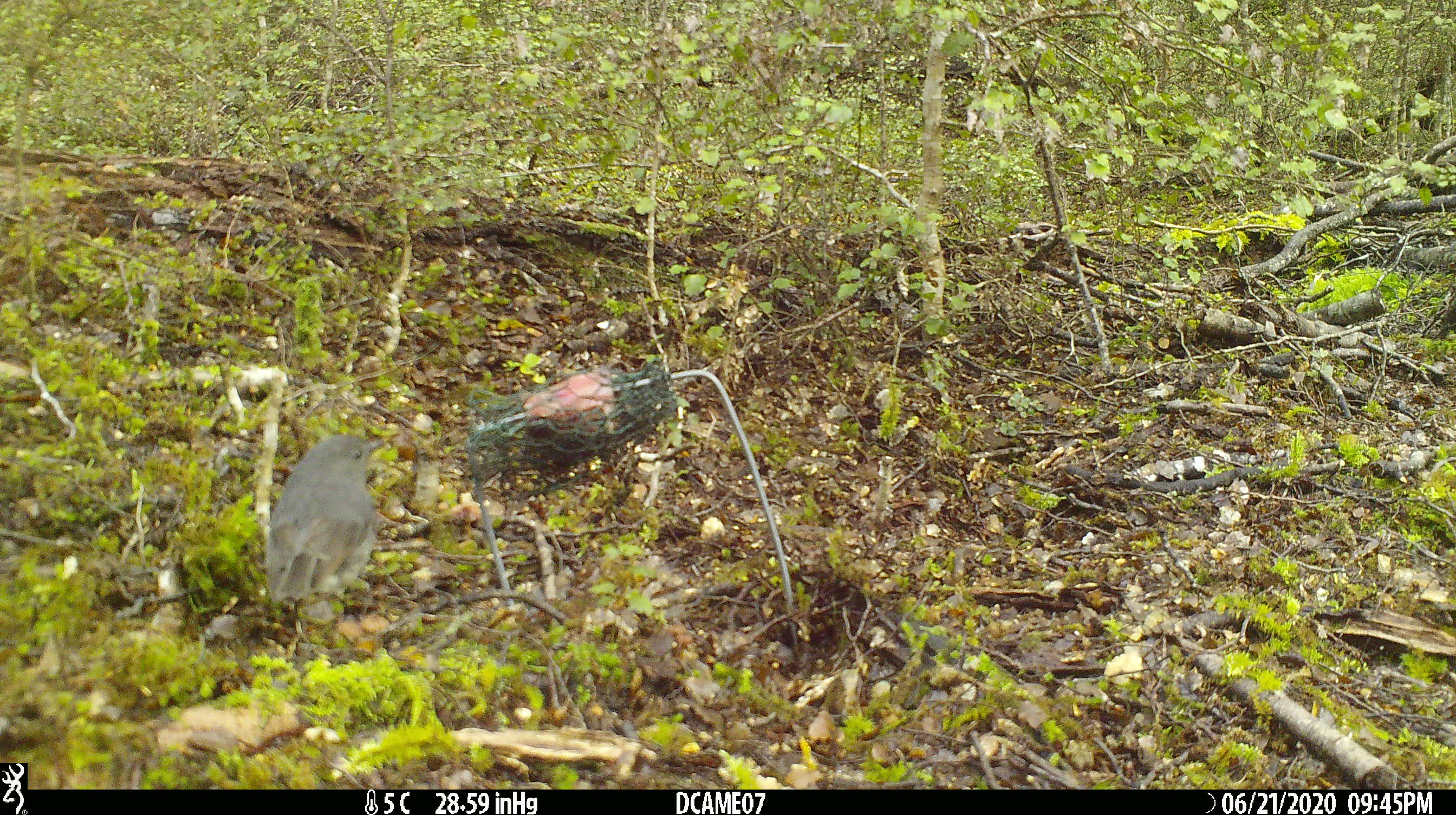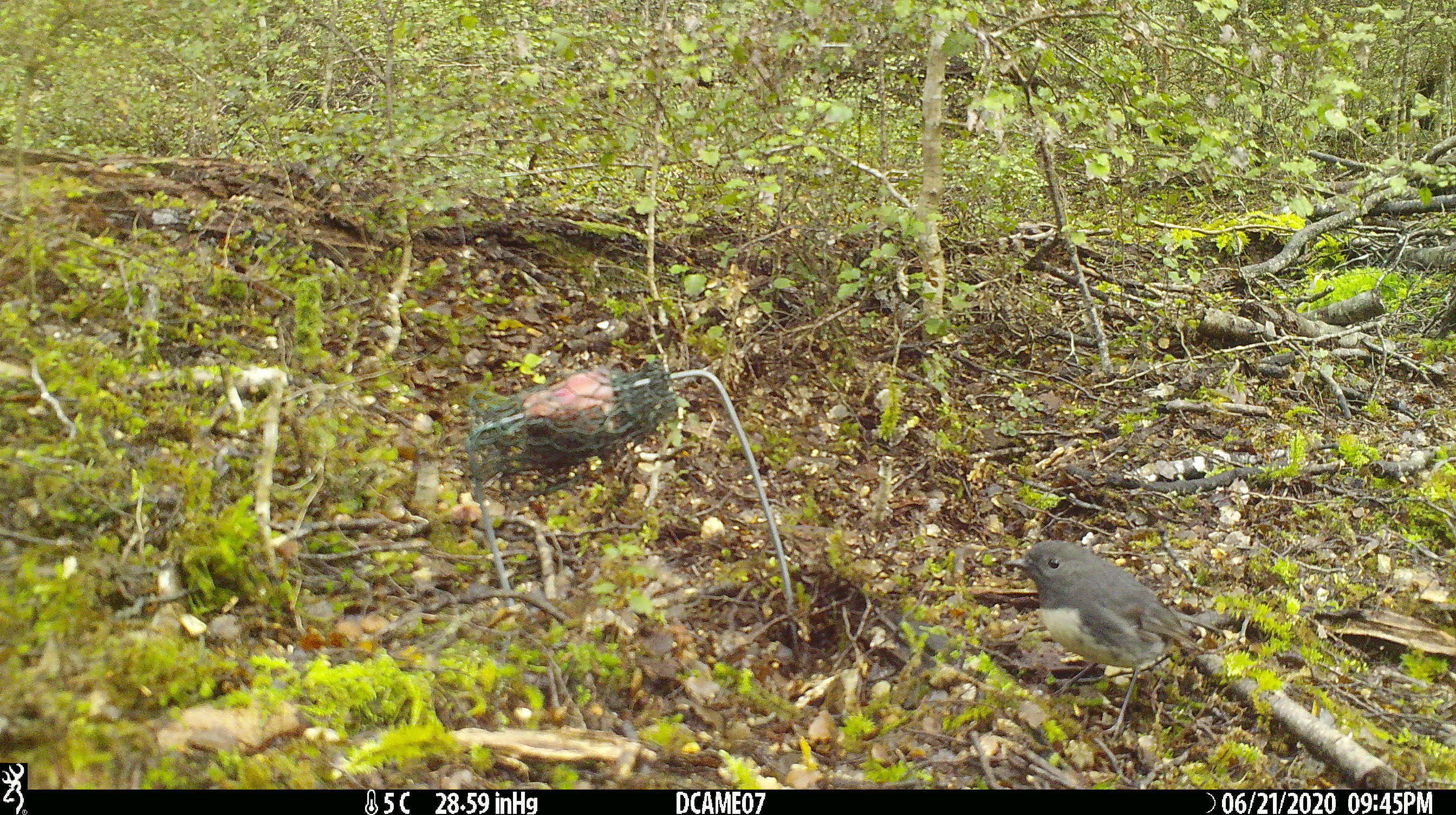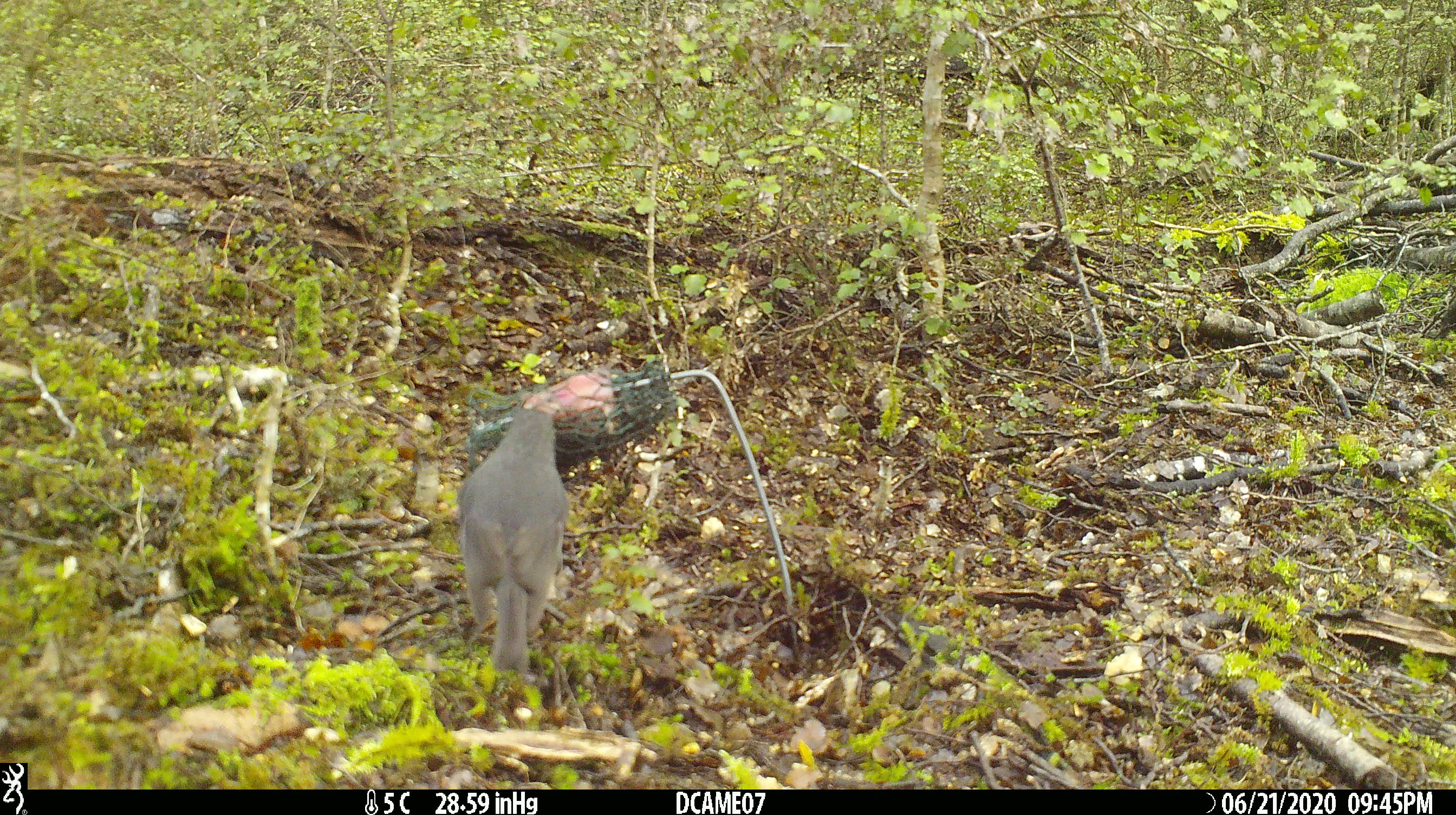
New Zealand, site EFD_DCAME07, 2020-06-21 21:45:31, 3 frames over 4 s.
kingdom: Animalia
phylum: Chordata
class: Aves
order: Passeriformes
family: Petroicidae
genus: Petroica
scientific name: Petroica australis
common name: new zealand robin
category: robin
Robin (new zealand robin) (Petroica australis).